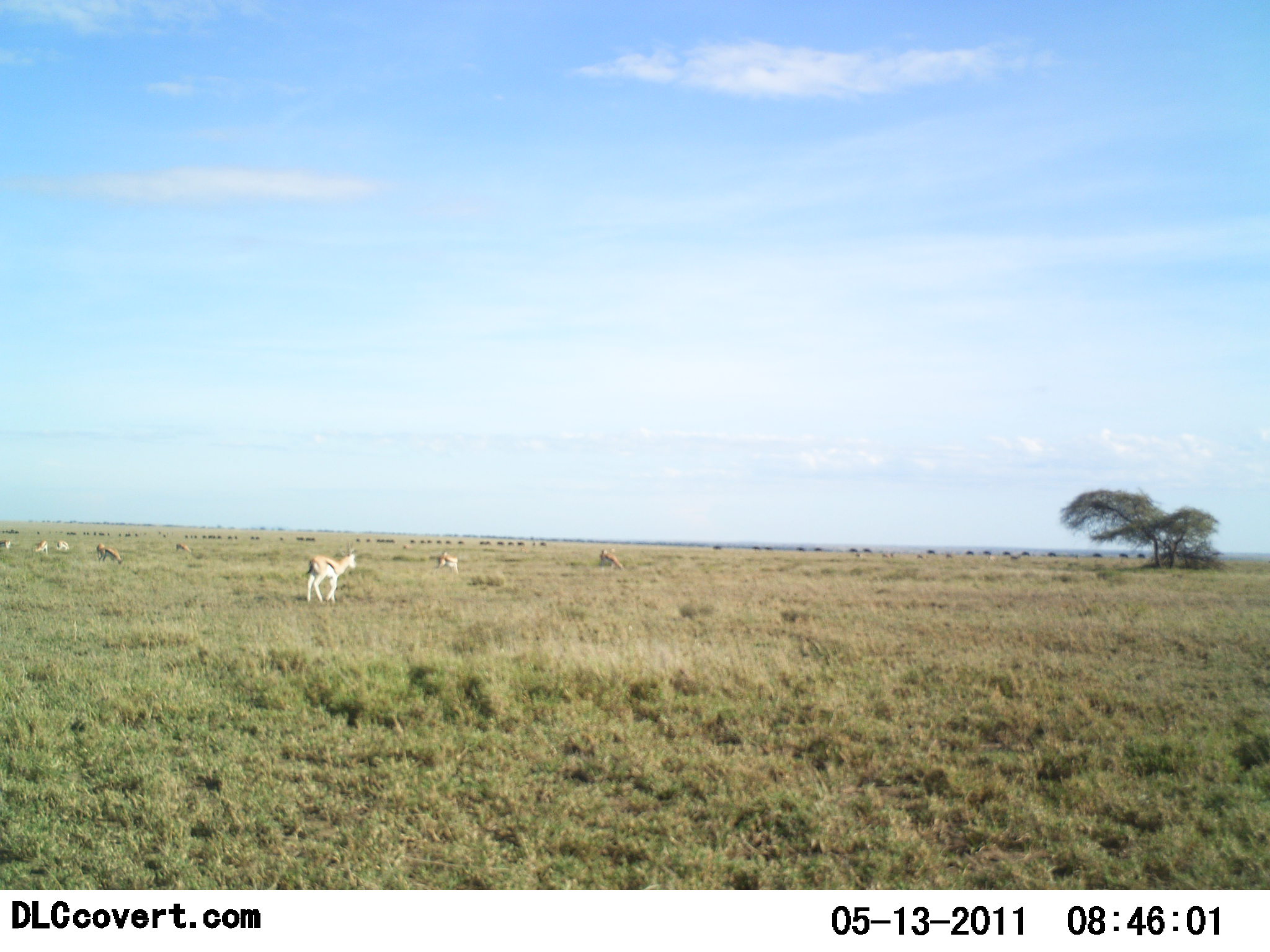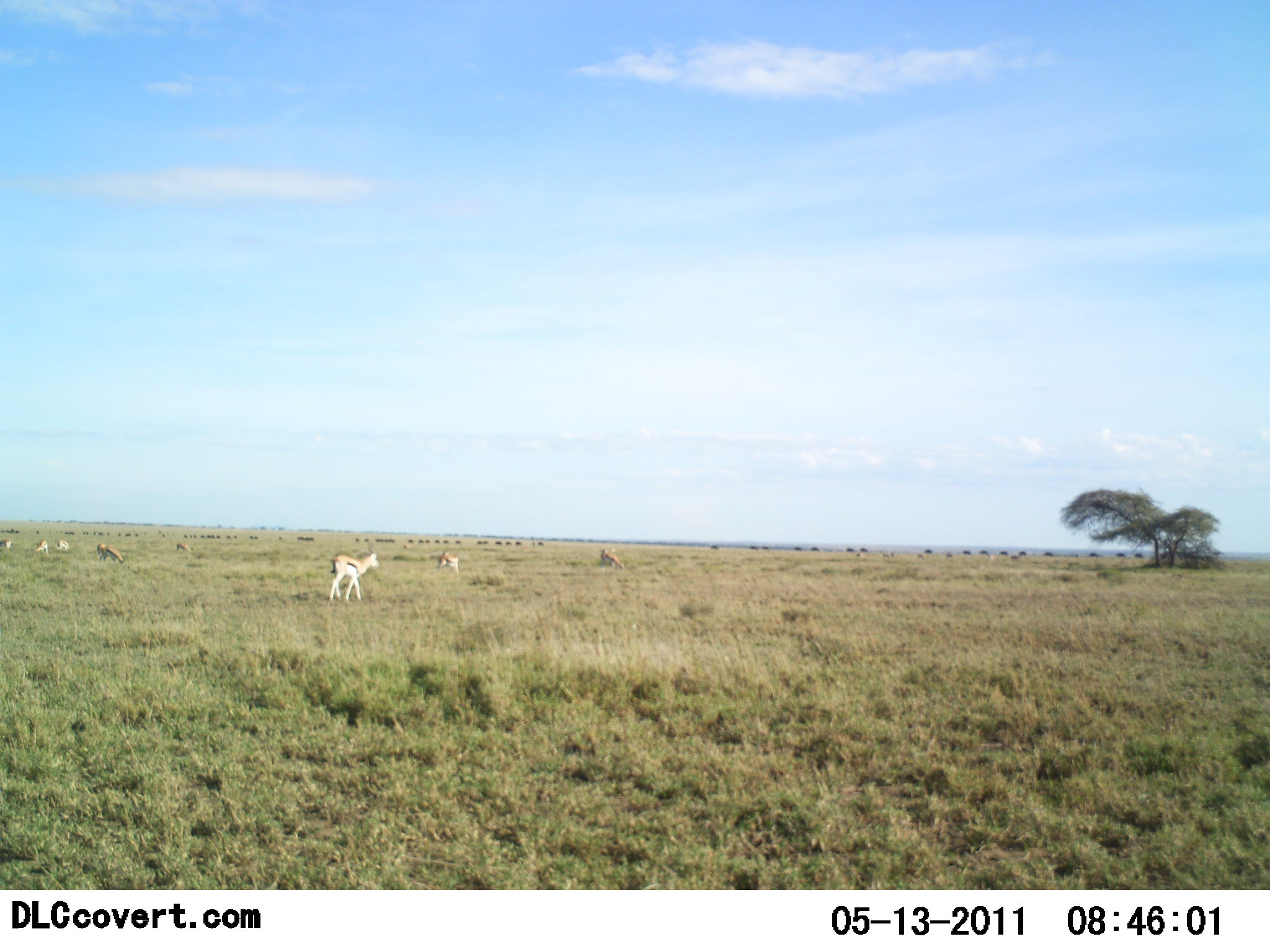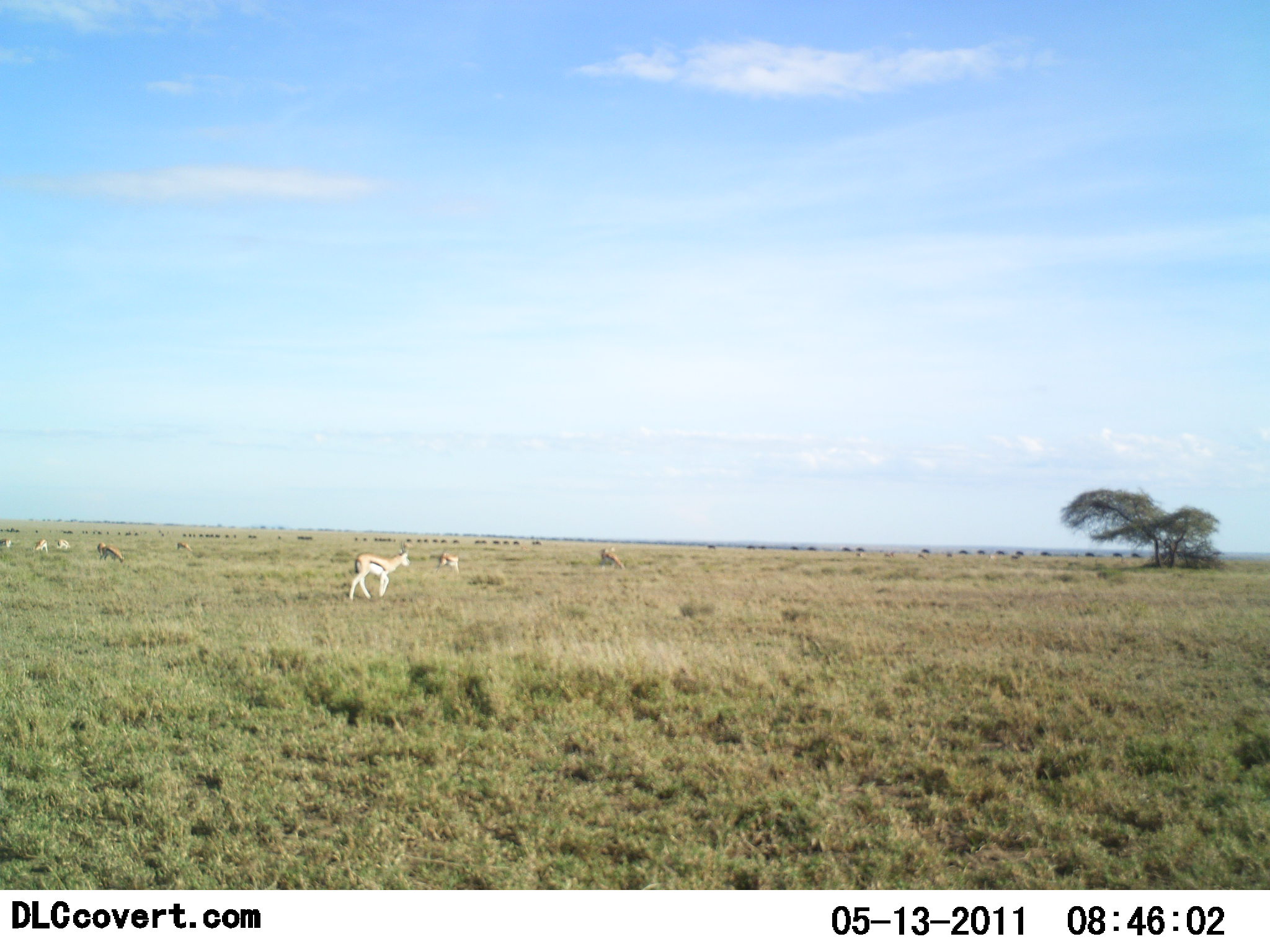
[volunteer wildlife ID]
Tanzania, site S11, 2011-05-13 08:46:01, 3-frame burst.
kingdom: Animalia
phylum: Chordata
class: Mammalia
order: Artiodactyla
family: Bovidae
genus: Eudorcas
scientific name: Eudorcas thomsonii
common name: thomson's gazelle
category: gazellethomsons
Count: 7.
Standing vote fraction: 25%.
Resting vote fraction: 8%.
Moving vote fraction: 67%.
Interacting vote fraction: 0%.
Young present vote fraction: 17%.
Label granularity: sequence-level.